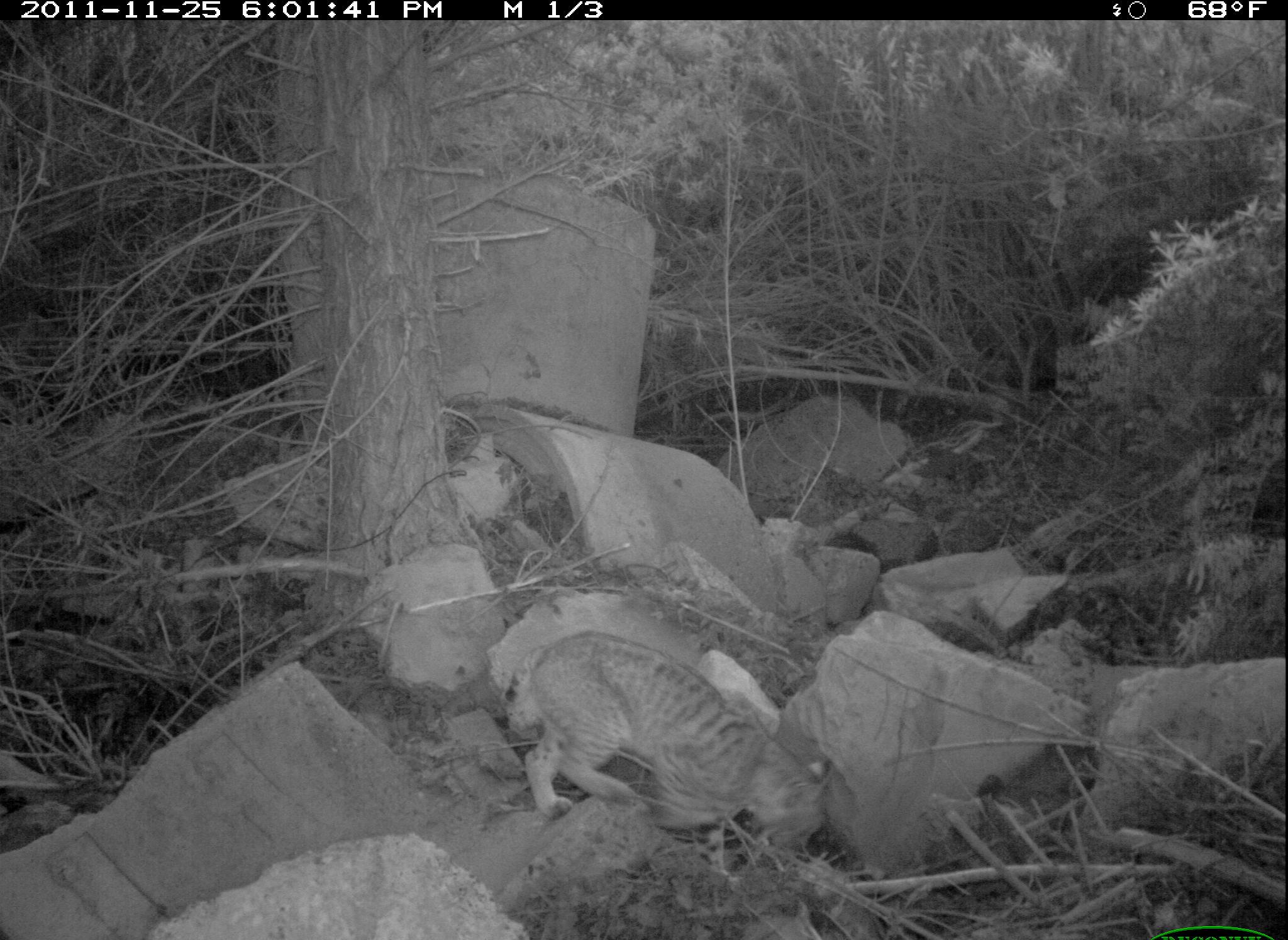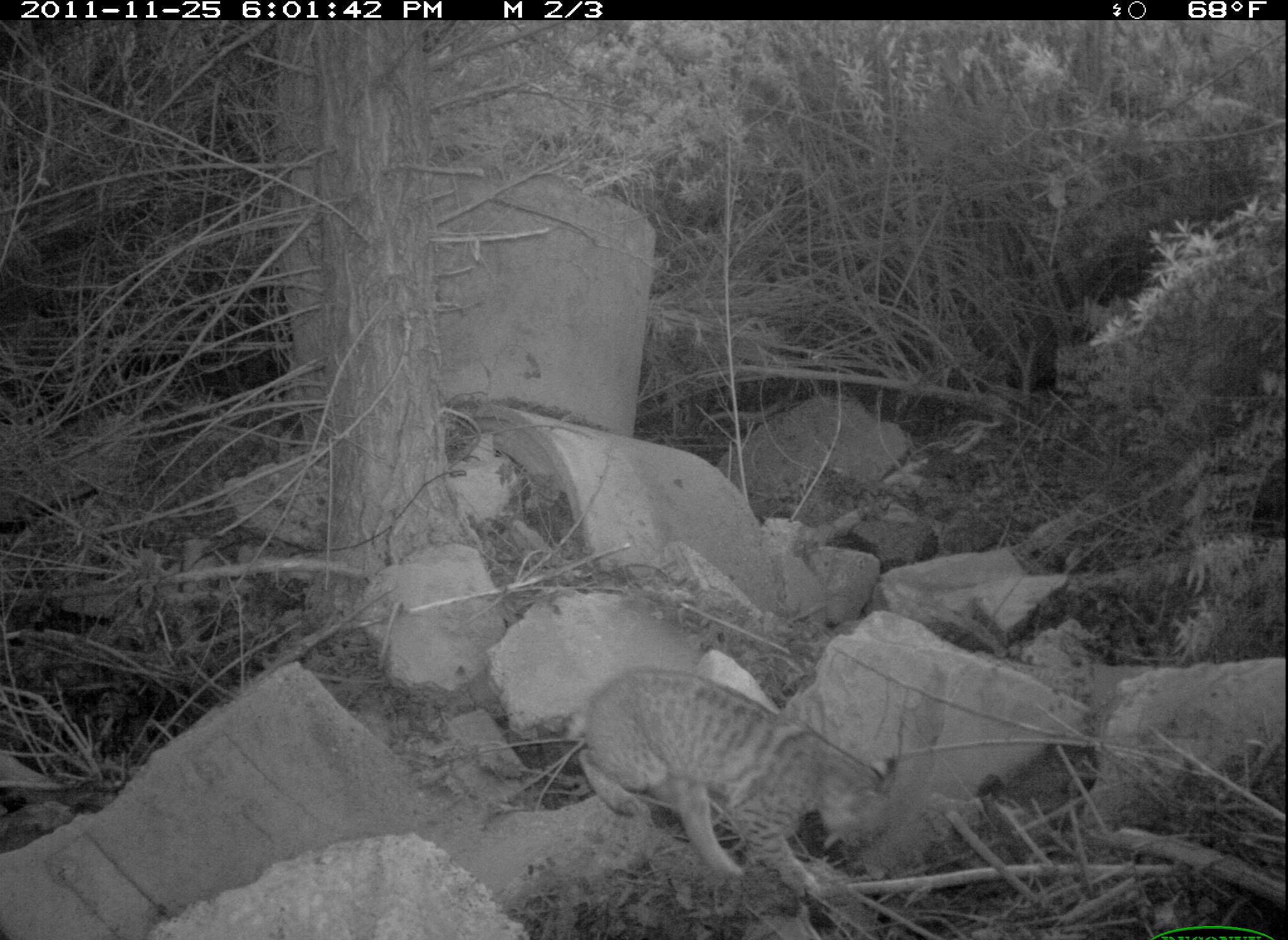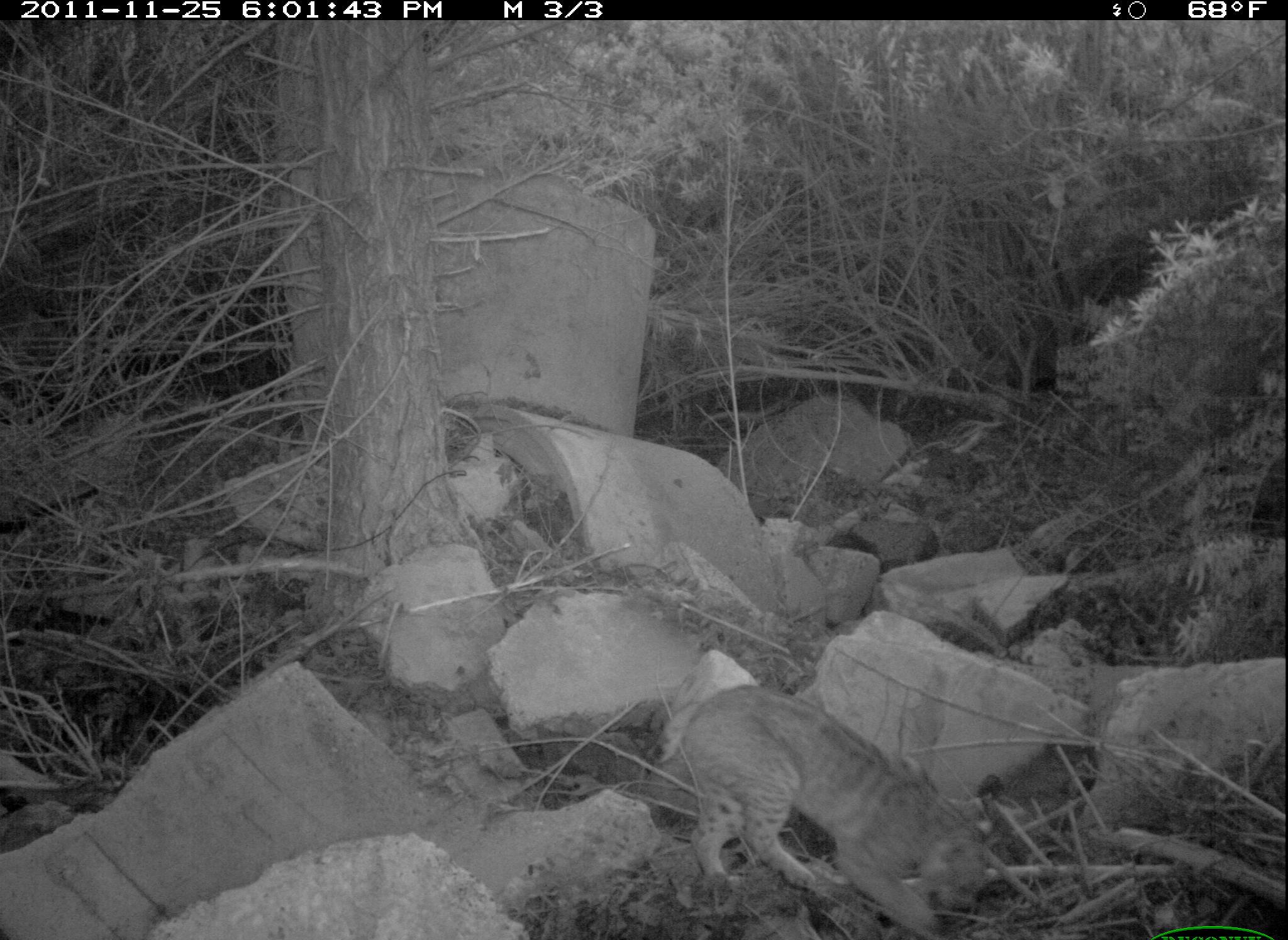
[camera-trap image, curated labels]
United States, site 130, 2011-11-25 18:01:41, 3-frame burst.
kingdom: Animalia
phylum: Chordata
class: Mammalia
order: Carnivora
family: Felidae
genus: Lynx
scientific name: Lynx rufus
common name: bobcat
Bobcat (Lynx rufus).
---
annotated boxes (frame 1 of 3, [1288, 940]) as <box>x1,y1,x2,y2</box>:
bobcat: <box>486,620,855,878</box>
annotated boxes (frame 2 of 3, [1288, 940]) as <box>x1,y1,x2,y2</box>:
bobcat: <box>549,654,916,894</box>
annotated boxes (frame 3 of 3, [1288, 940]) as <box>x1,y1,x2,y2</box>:
bobcat: <box>634,665,1009,936</box>